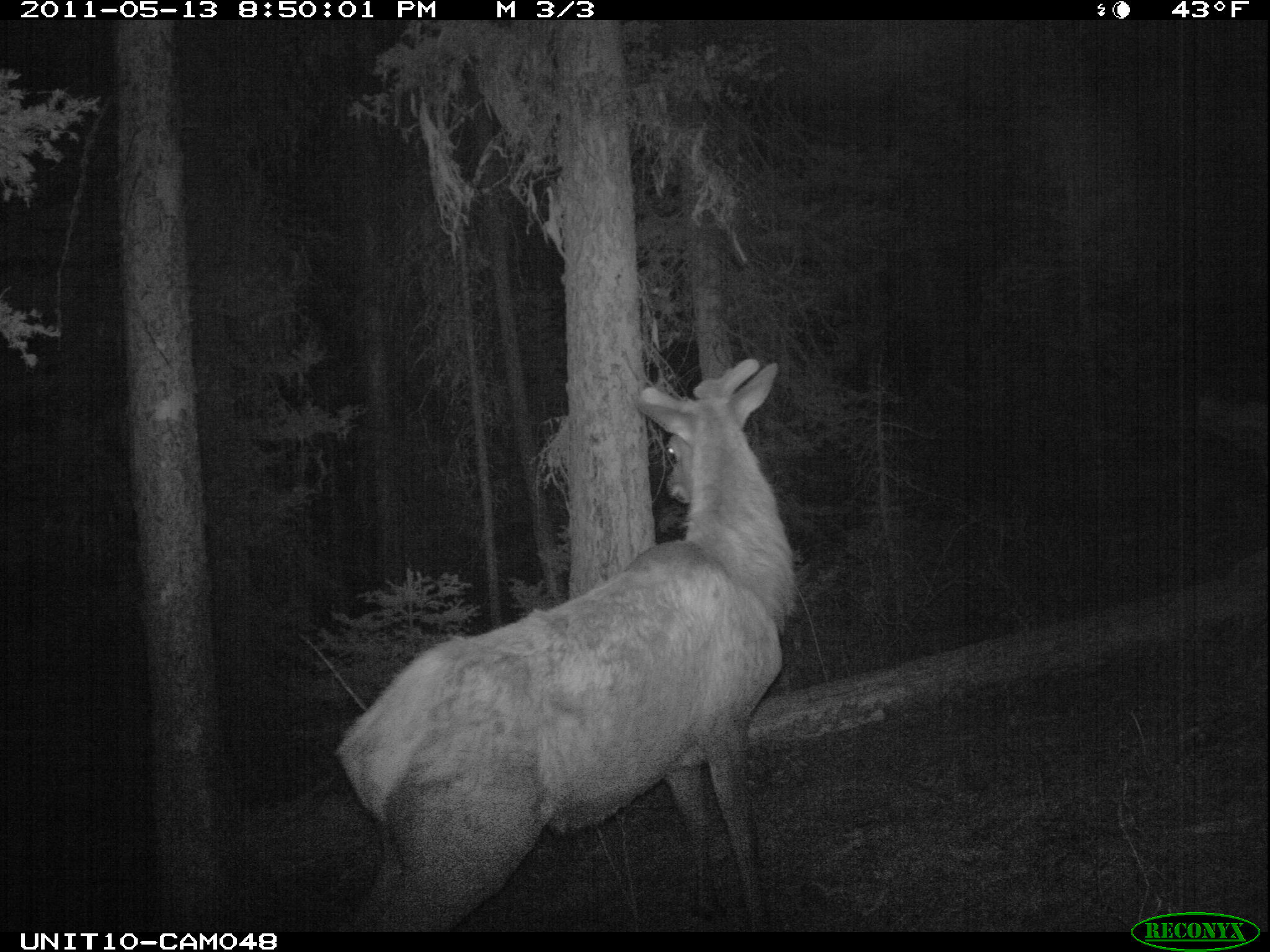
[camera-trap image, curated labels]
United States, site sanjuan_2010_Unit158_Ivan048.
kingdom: Animalia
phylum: Chordata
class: Mammalia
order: Artiodactyla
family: Cervidae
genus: Cervus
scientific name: Cervus elaphus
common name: red deer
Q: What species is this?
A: Cervus elaphus (red deer).